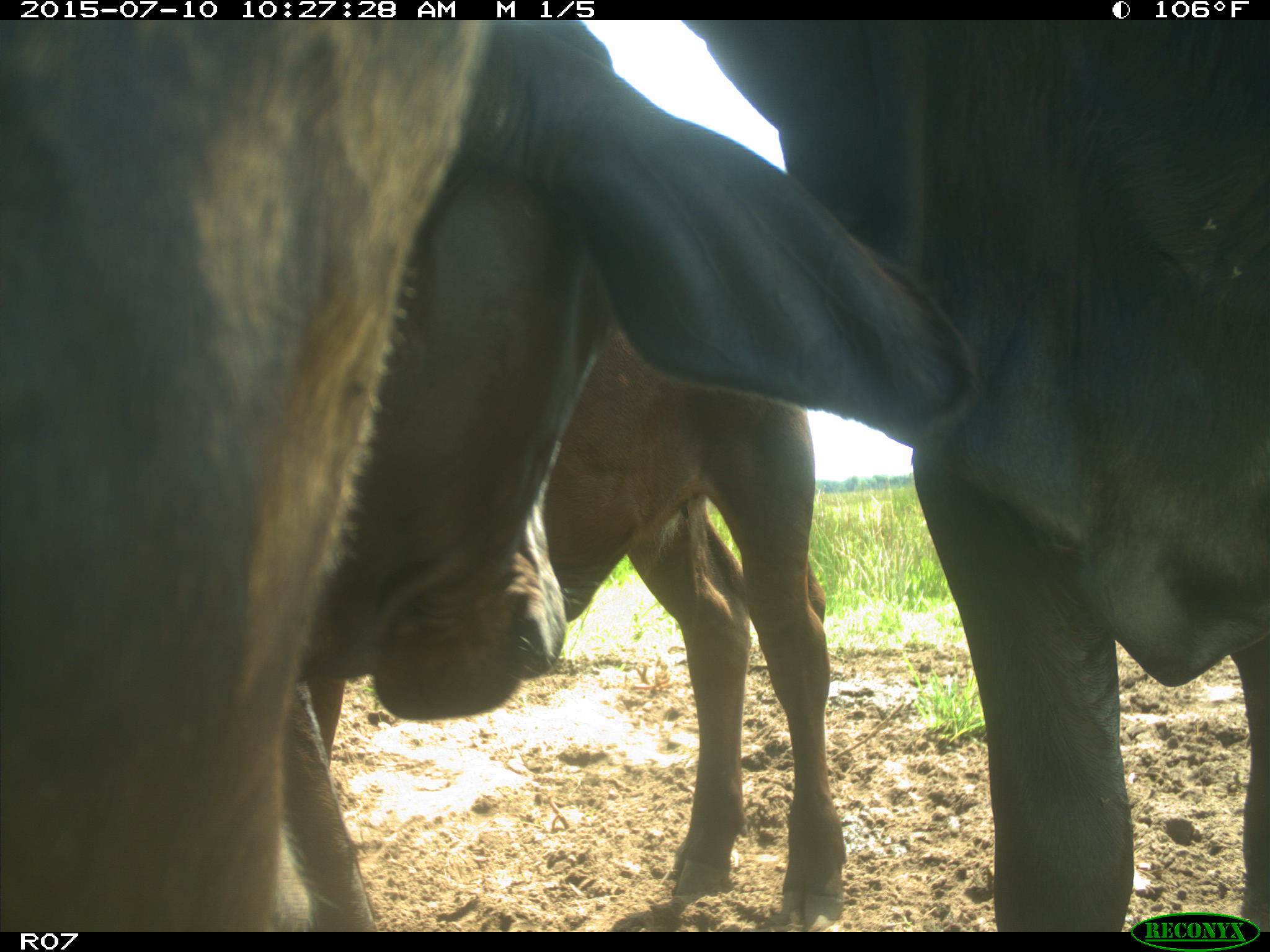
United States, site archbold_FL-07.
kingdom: Animalia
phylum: Chordata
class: Mammalia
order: Artiodactyla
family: Bovidae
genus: Bos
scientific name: Bos taurus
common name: domestic cow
Bos taurus (domestic cow).